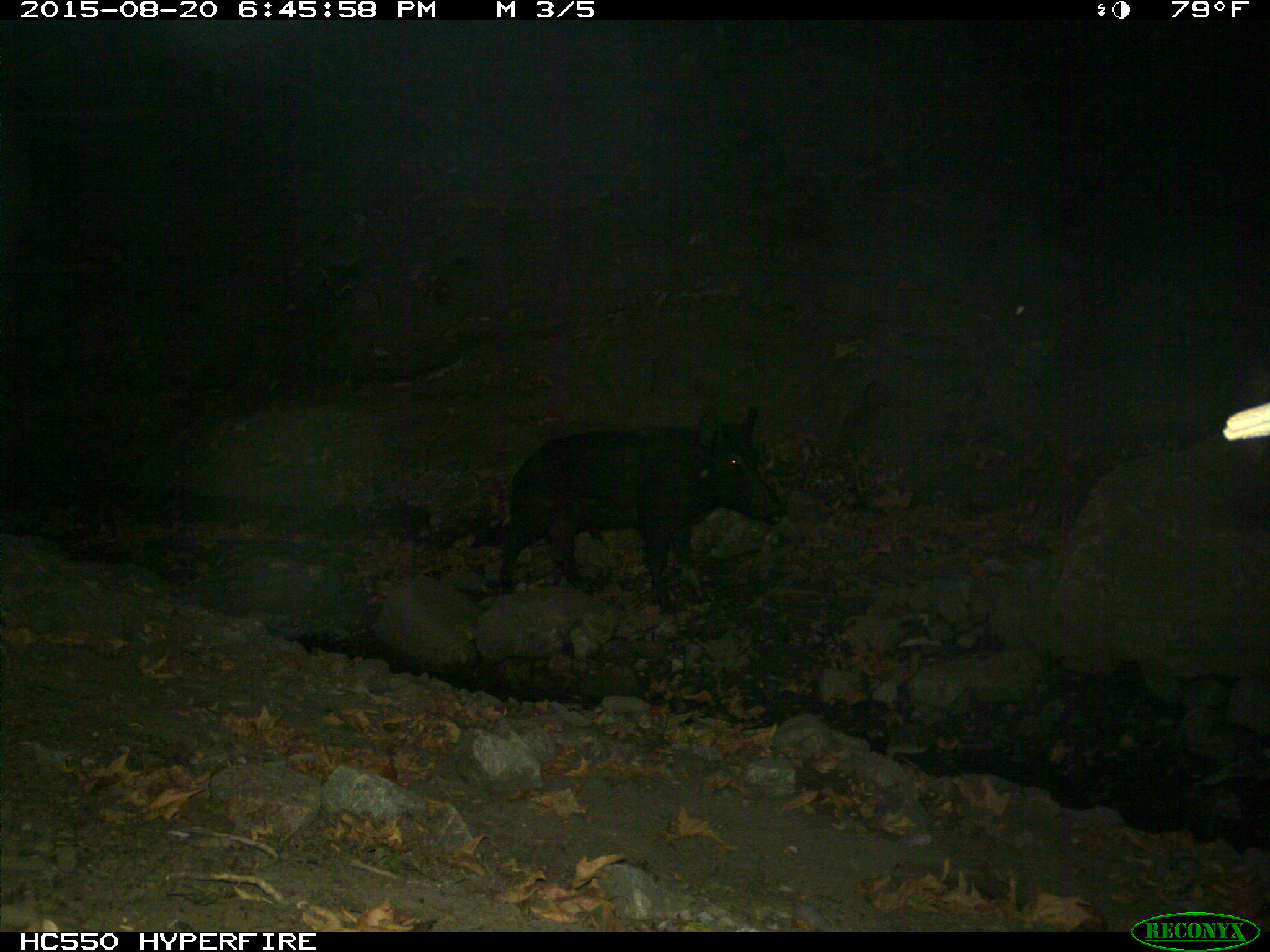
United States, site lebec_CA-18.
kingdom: Animalia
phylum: Chordata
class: Mammalia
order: Artiodactyla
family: Suidae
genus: Sus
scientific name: Sus scrofa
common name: wild boar